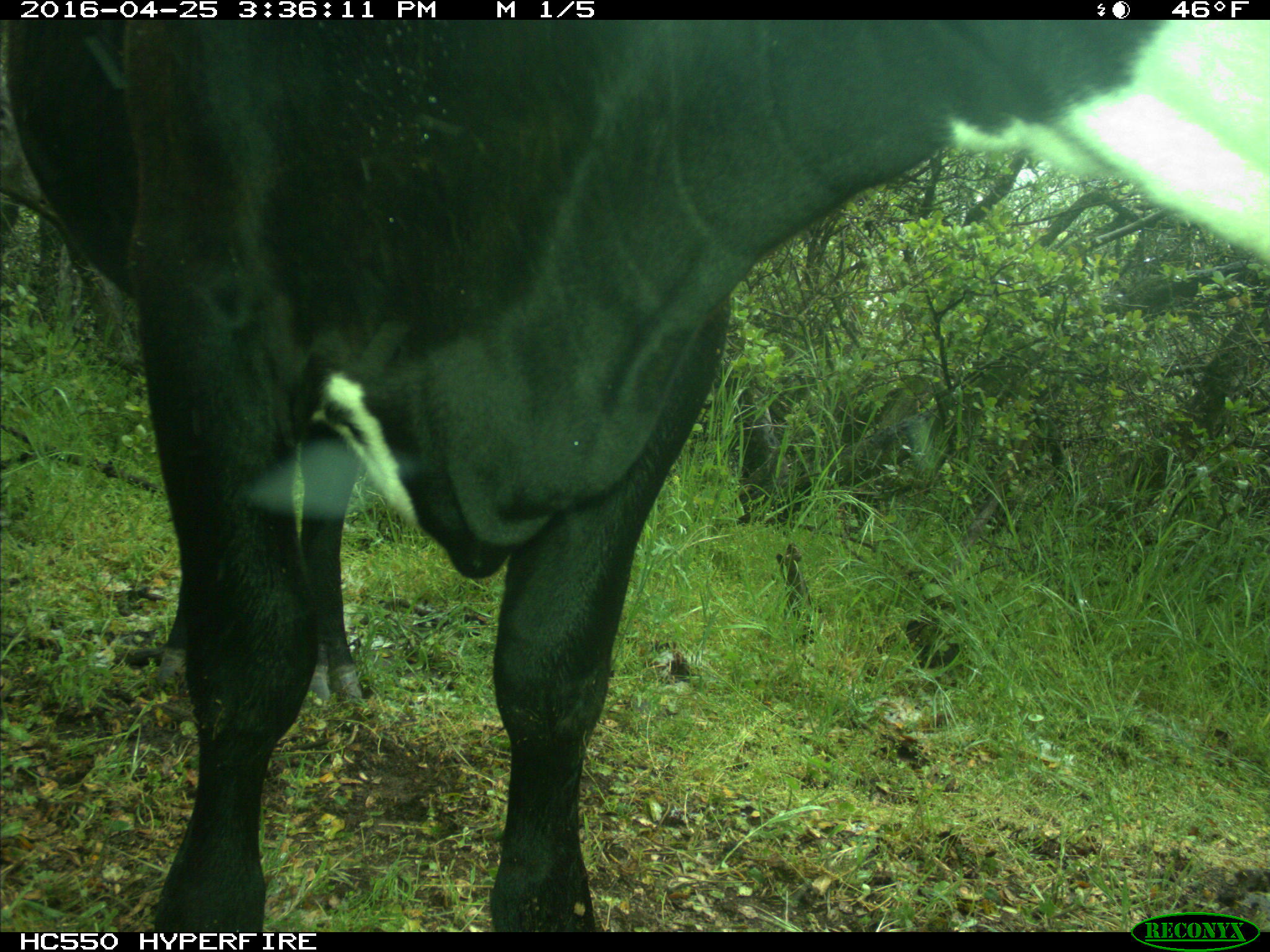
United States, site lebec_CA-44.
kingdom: Animalia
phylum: Chordata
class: Mammalia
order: Artiodactyla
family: Bovidae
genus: Bos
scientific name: Bos taurus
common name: domestic cow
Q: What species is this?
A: Bos taurus (domestic cow).